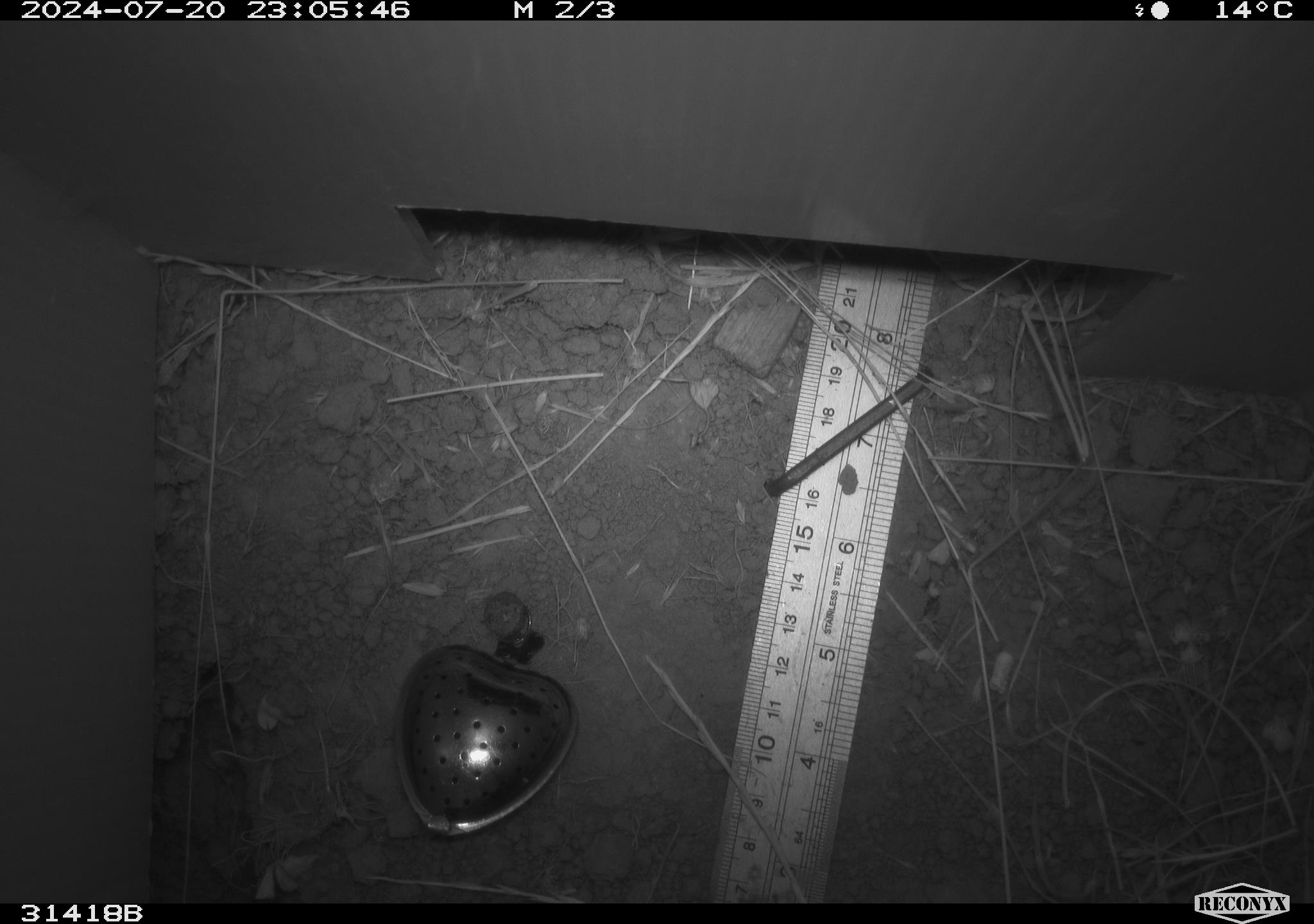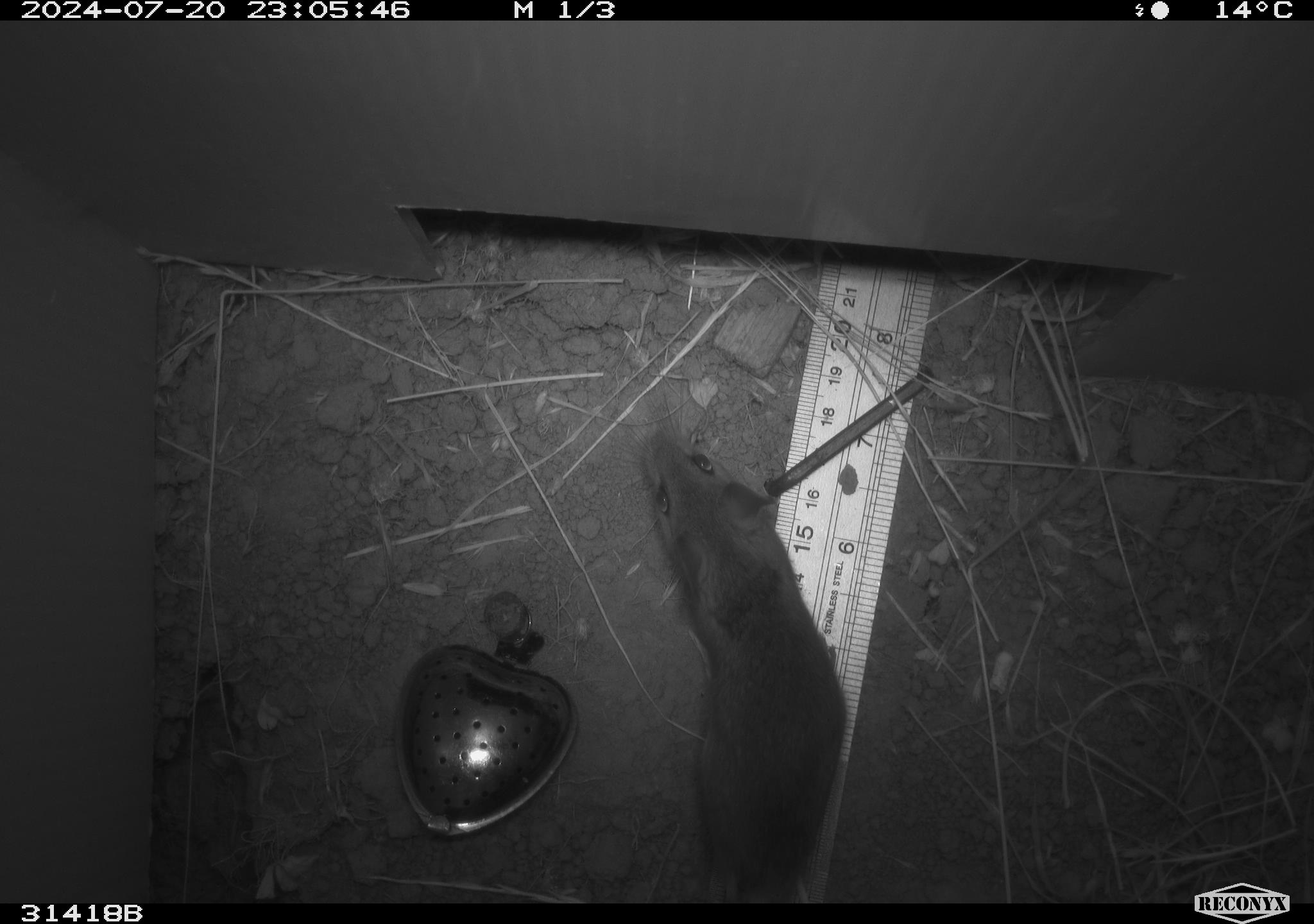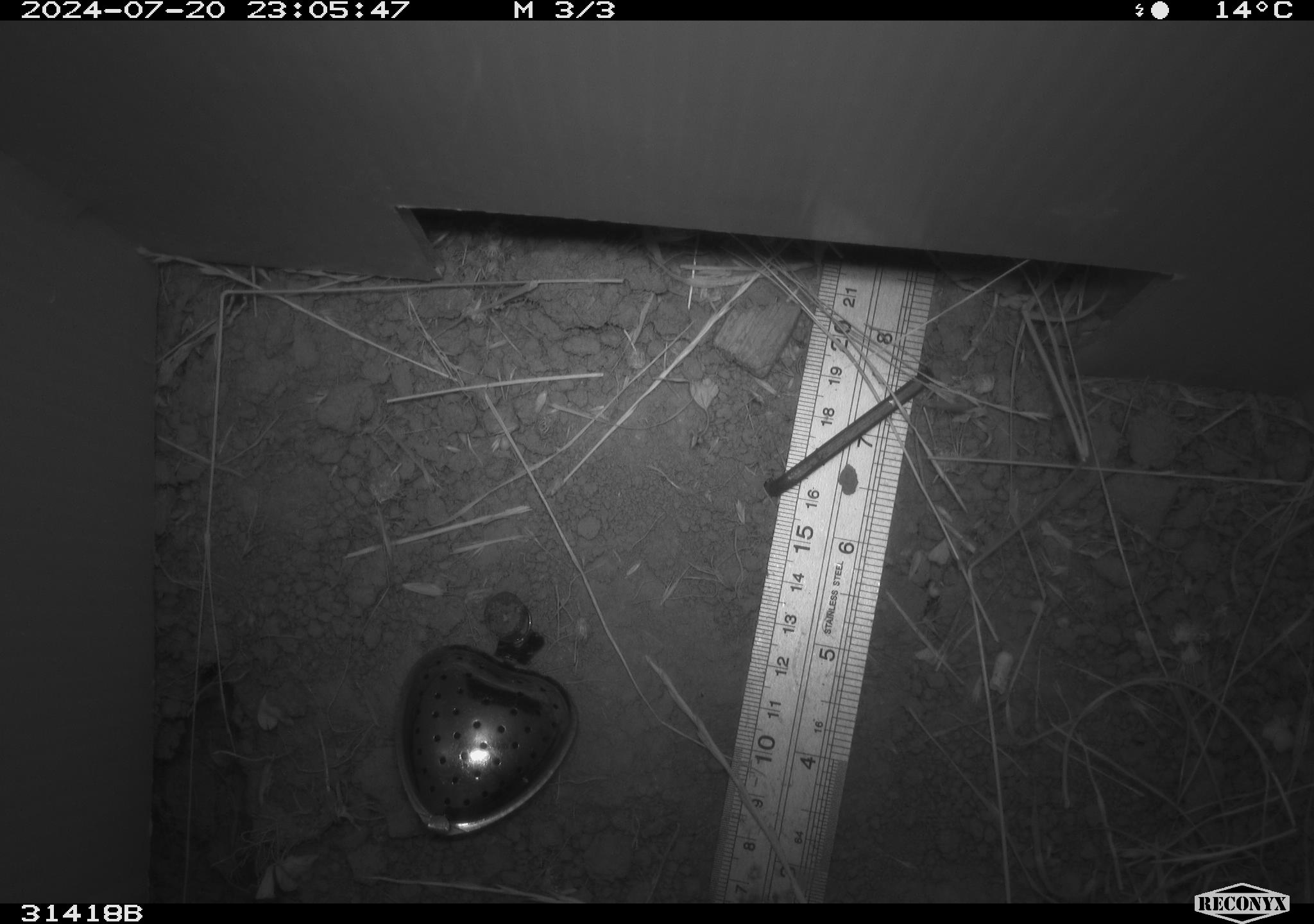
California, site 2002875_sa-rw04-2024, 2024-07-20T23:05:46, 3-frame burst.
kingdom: Animalia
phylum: Chordata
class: Mammalia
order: Rodentia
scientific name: Rodentia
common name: rodent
Rodent (Rodentia).